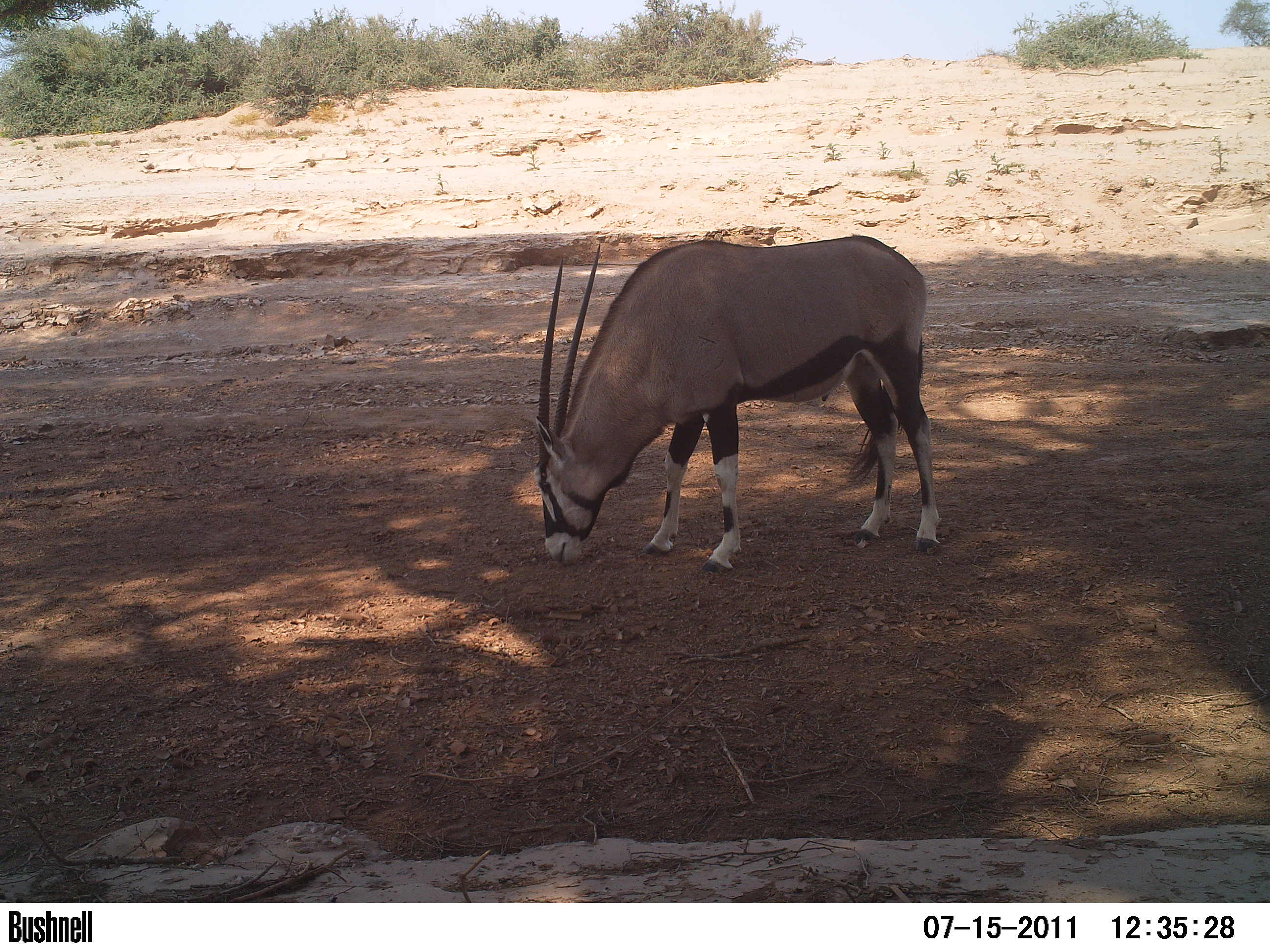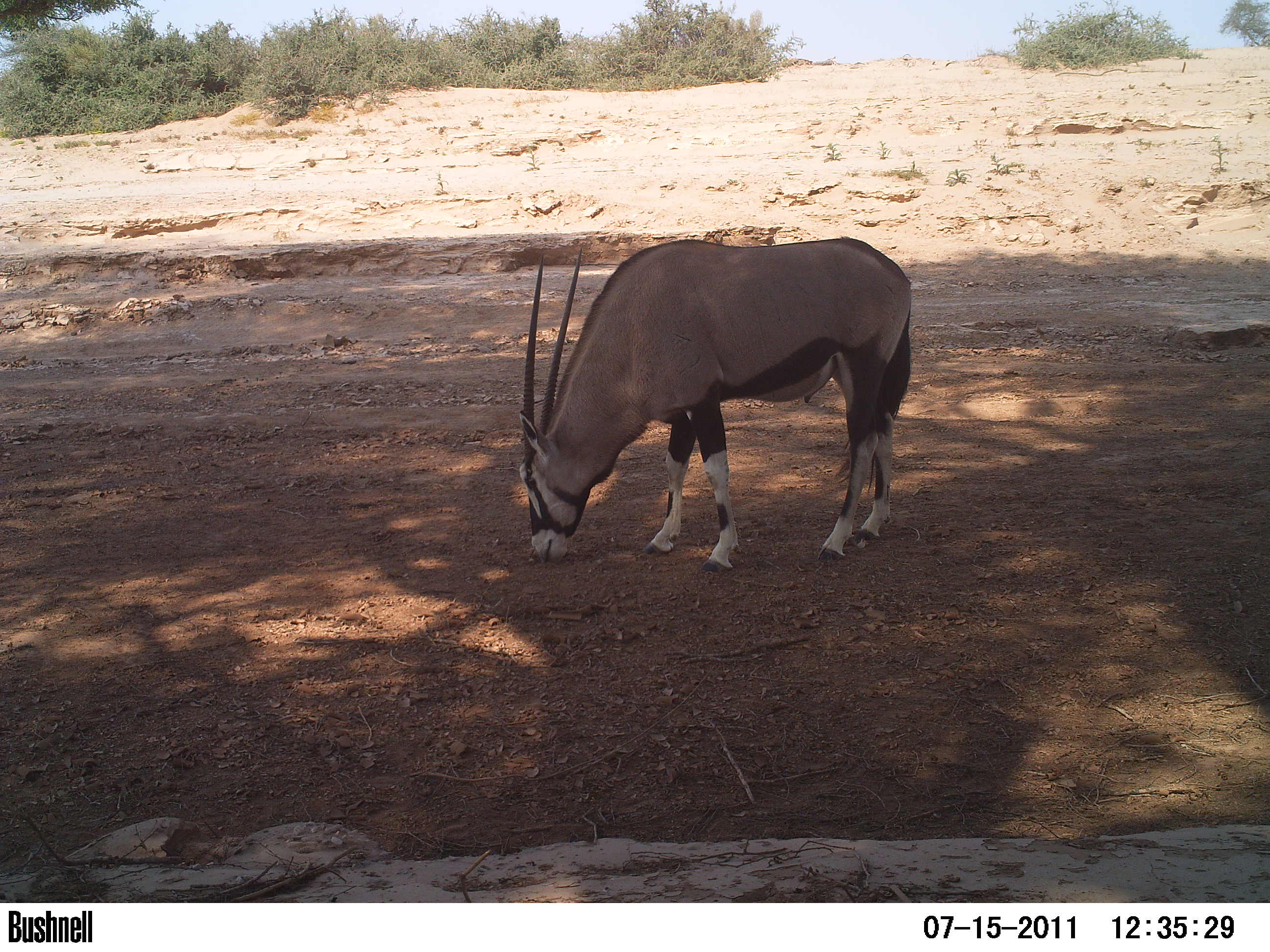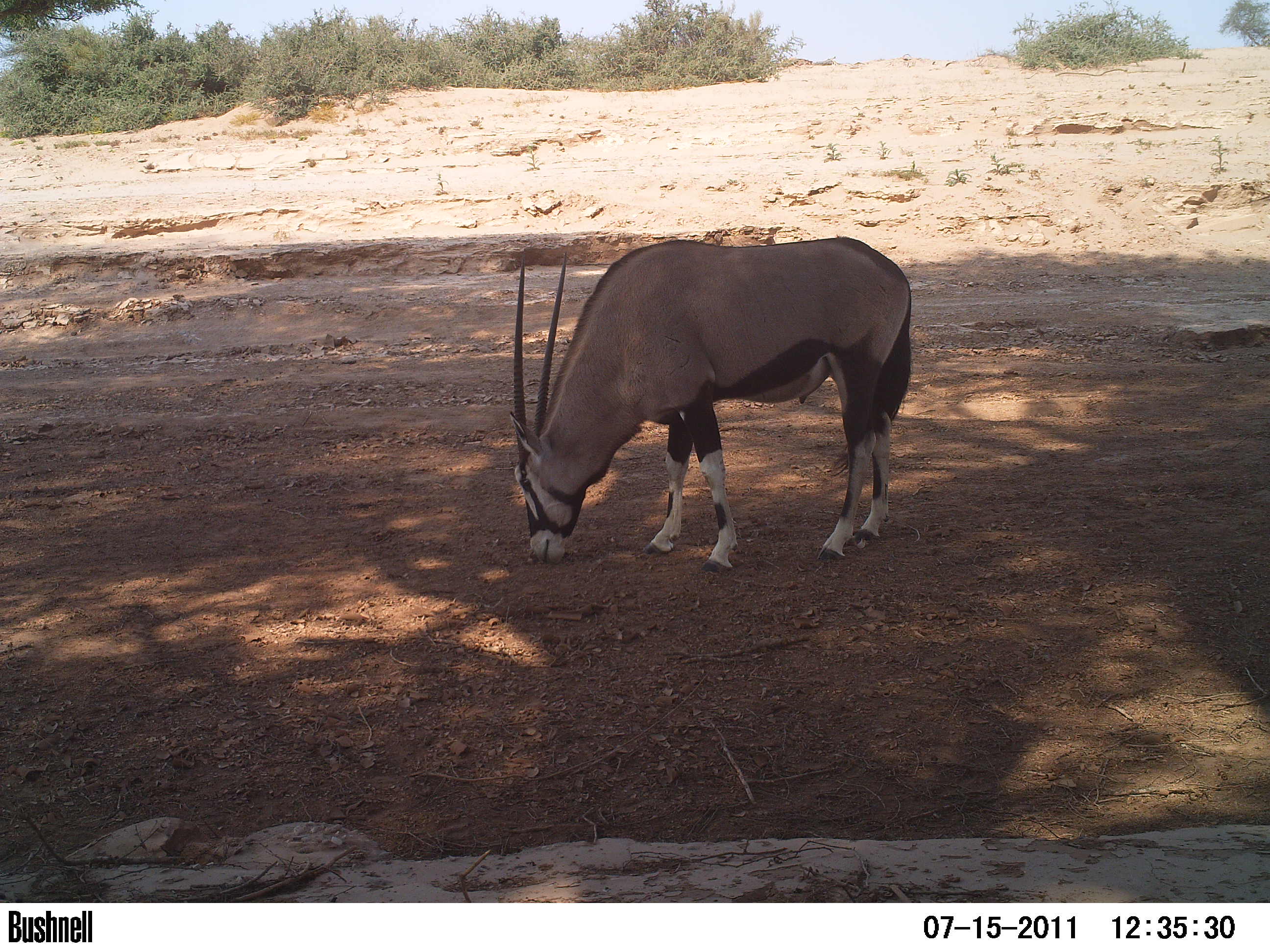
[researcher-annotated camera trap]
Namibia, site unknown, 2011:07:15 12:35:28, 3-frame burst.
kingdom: Animalia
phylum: Chordata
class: Mammalia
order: Artiodactyla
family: Bovidae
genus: Oryx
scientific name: Oryx gazella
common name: gemsbok